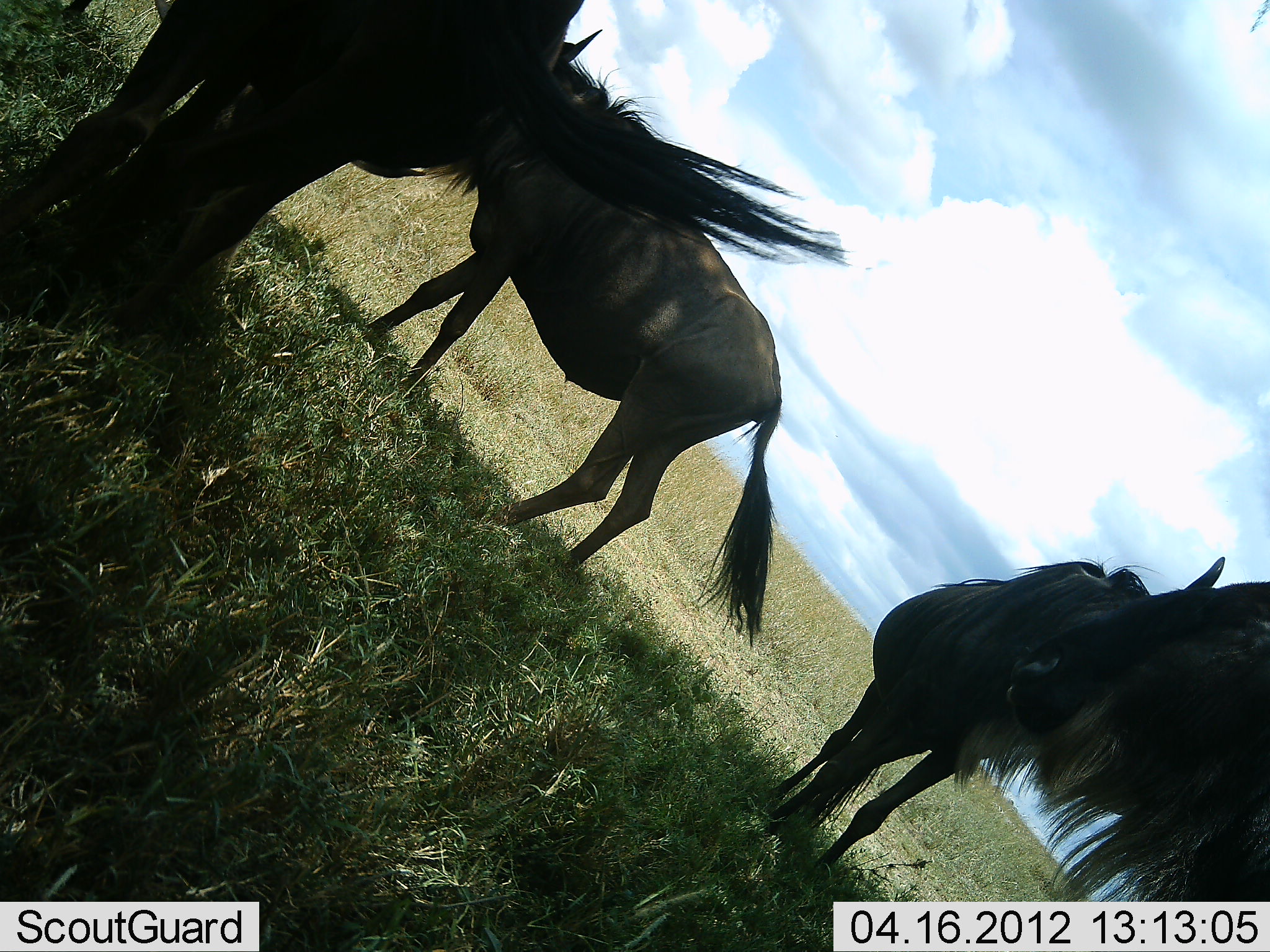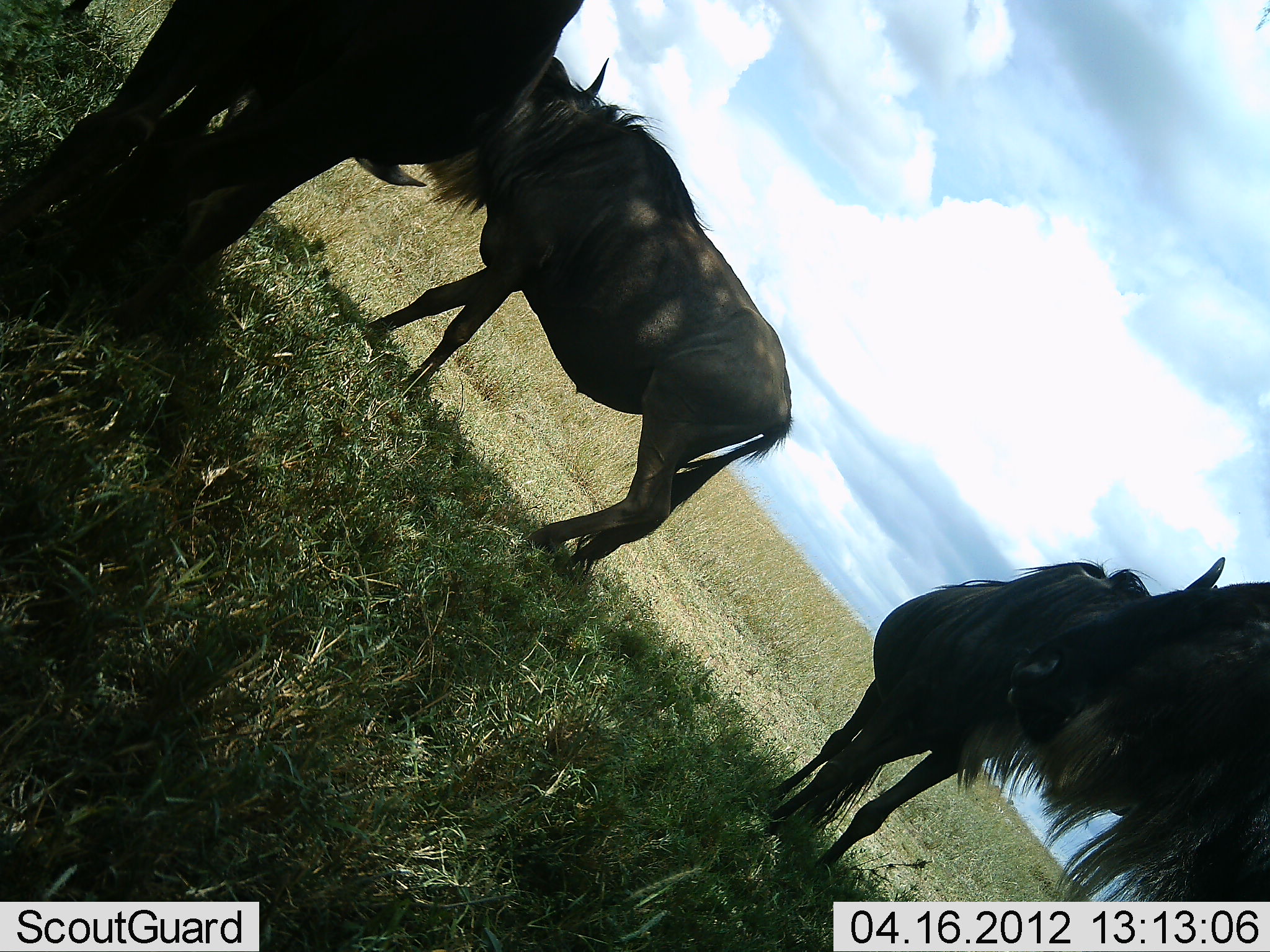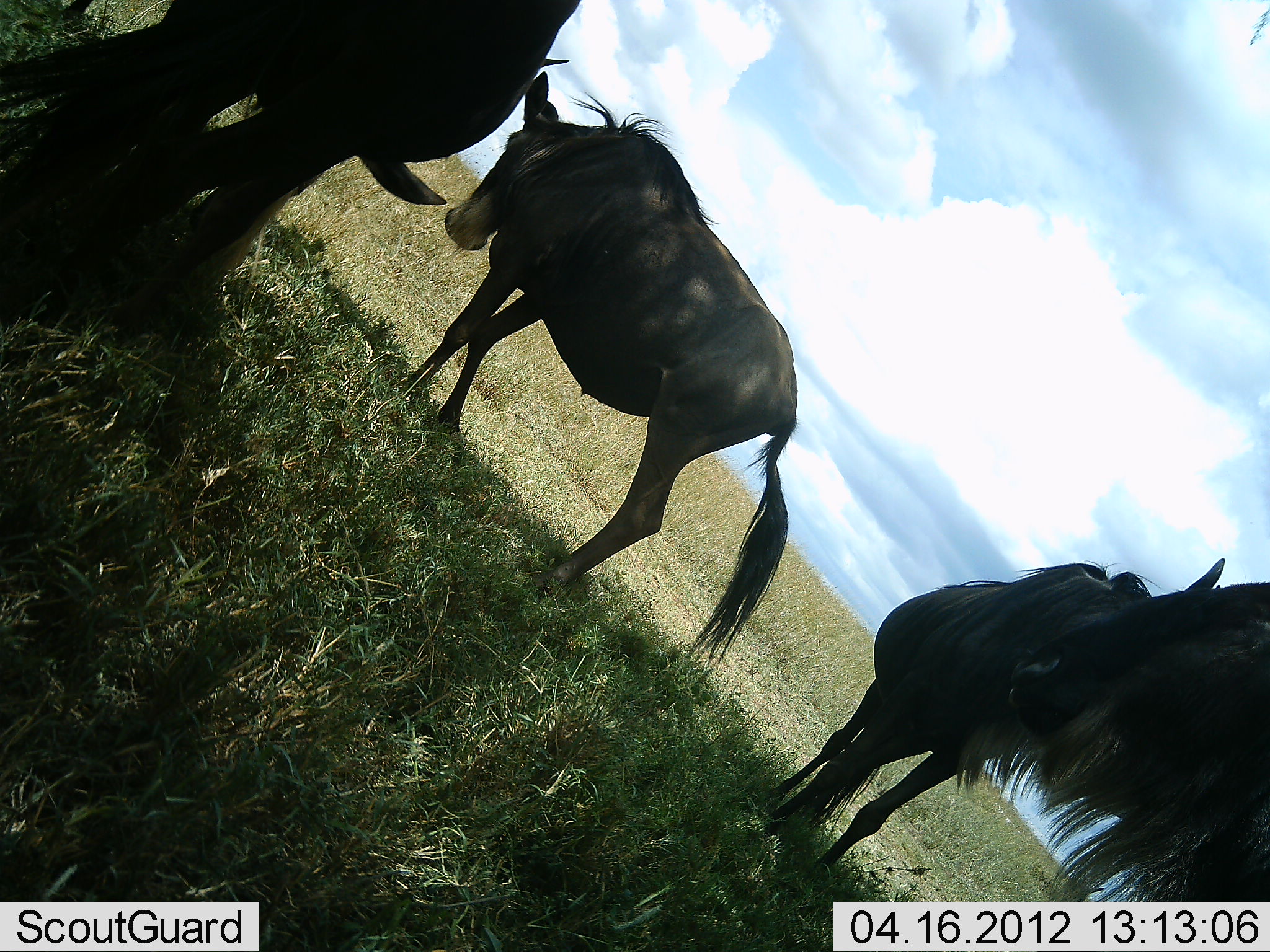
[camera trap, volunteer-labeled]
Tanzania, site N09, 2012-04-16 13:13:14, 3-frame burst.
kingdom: Animalia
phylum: Chordata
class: Mammalia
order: Artiodactyla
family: Bovidae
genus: Connochaetes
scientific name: Connochaetes taurinus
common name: blue wildebeest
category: wildebeest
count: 4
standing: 93%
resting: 4%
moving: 7%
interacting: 4%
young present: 0%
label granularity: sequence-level